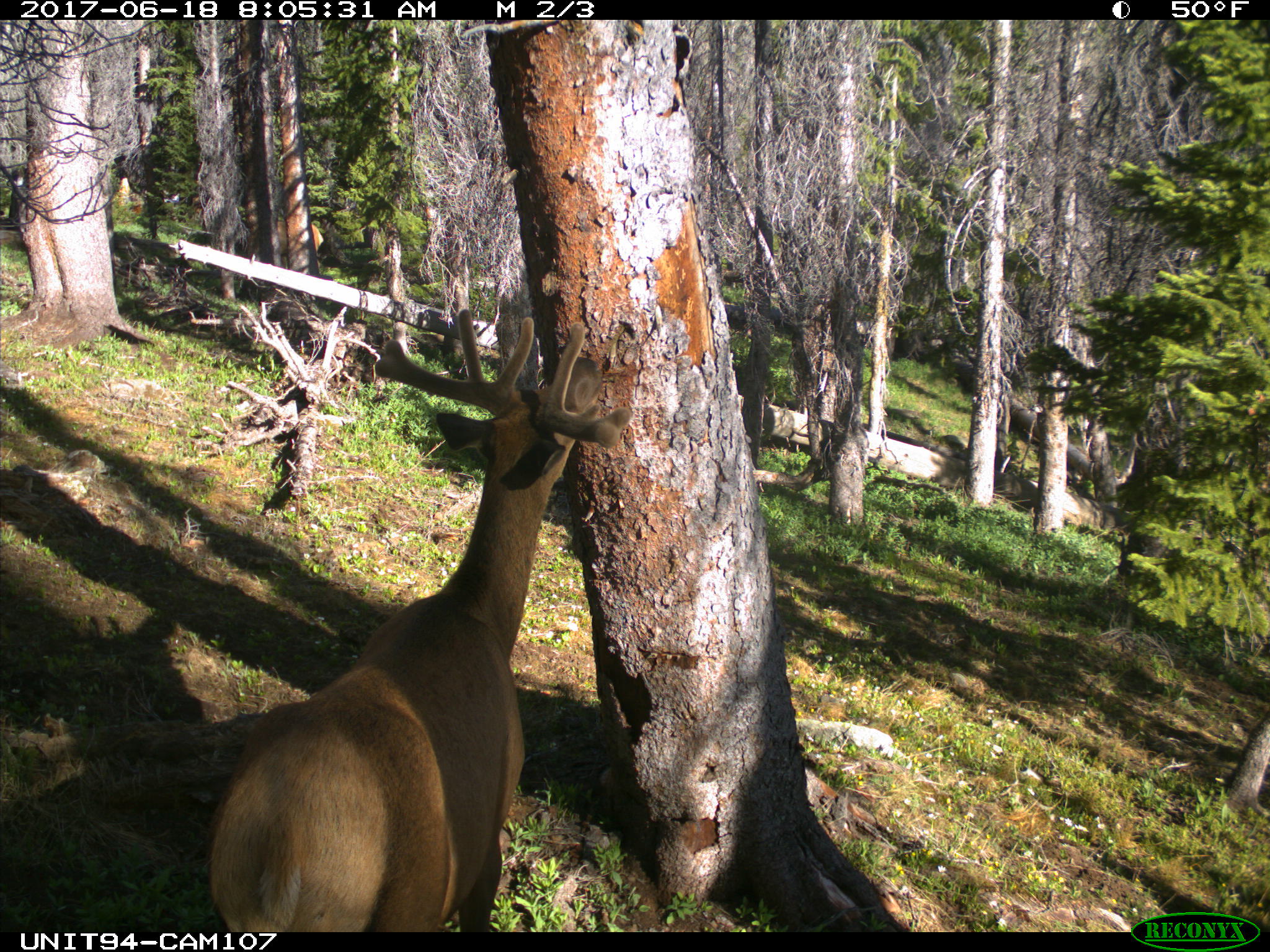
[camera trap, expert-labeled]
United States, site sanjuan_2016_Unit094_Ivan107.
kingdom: Animalia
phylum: Chordata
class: Mammalia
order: Artiodactyla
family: Cervidae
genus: Cervus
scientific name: Cervus elaphus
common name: red deer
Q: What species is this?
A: Cervus elaphus (red deer).